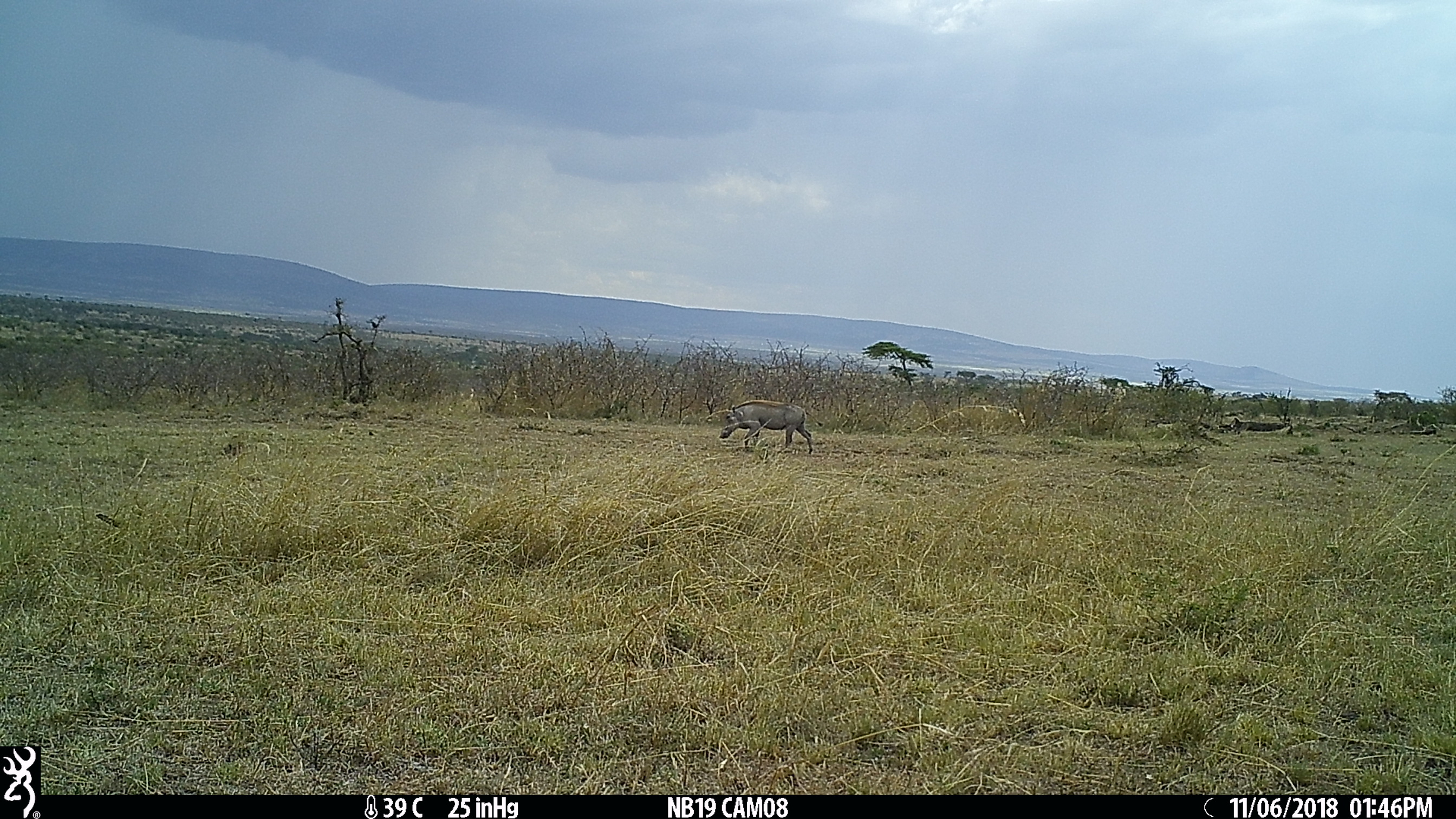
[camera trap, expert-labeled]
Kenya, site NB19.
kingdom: Animalia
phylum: Chordata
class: Mammalia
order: Artiodactyla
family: Suidae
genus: Phacochoerus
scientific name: Phacochoerus africanus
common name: common warthog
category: warthog